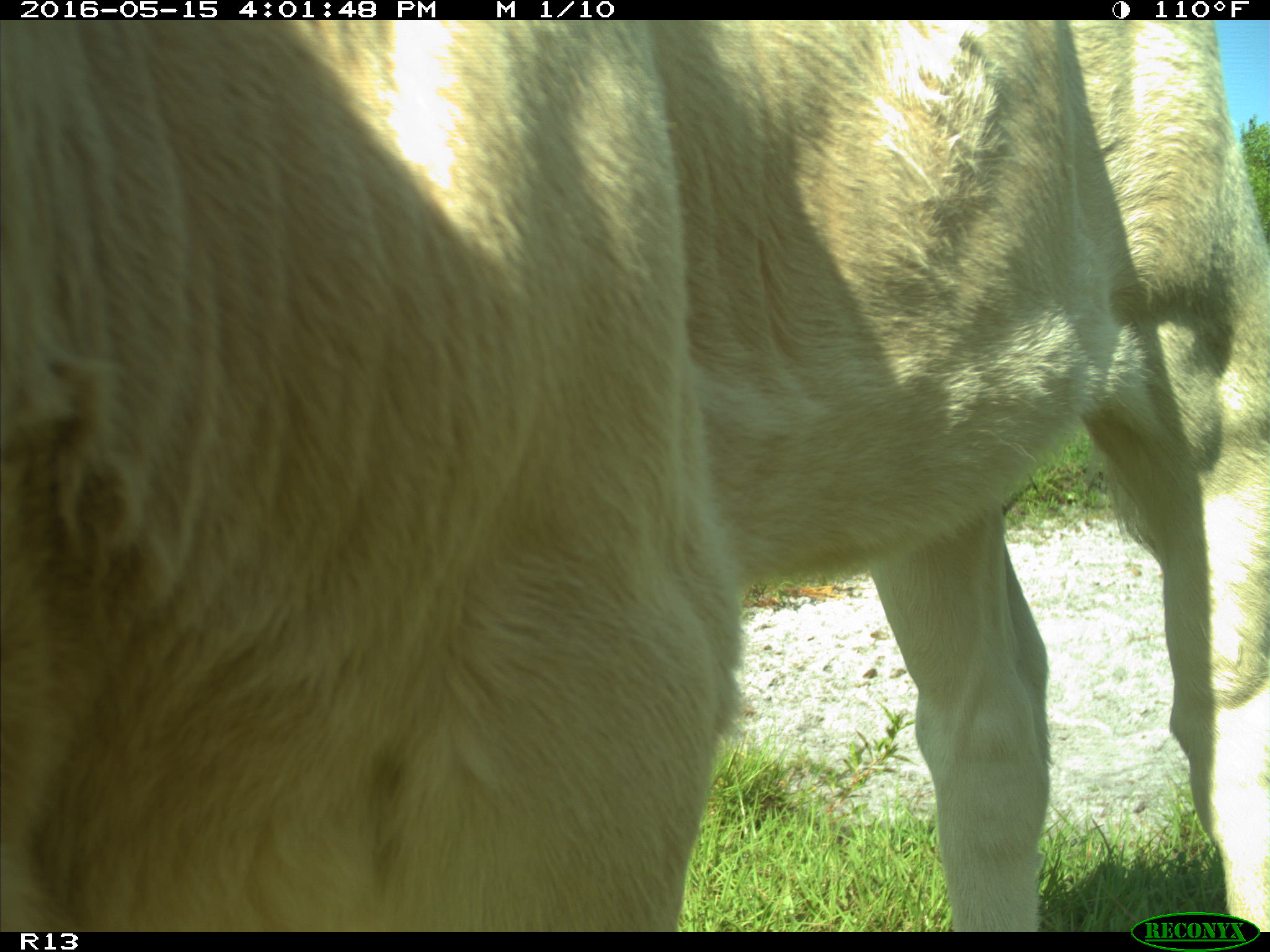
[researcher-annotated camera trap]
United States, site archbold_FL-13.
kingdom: Animalia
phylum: Chordata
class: Mammalia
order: Artiodactyla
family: Bovidae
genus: Bos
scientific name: Bos taurus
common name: domestic cow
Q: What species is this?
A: Bos taurus (domestic cow).